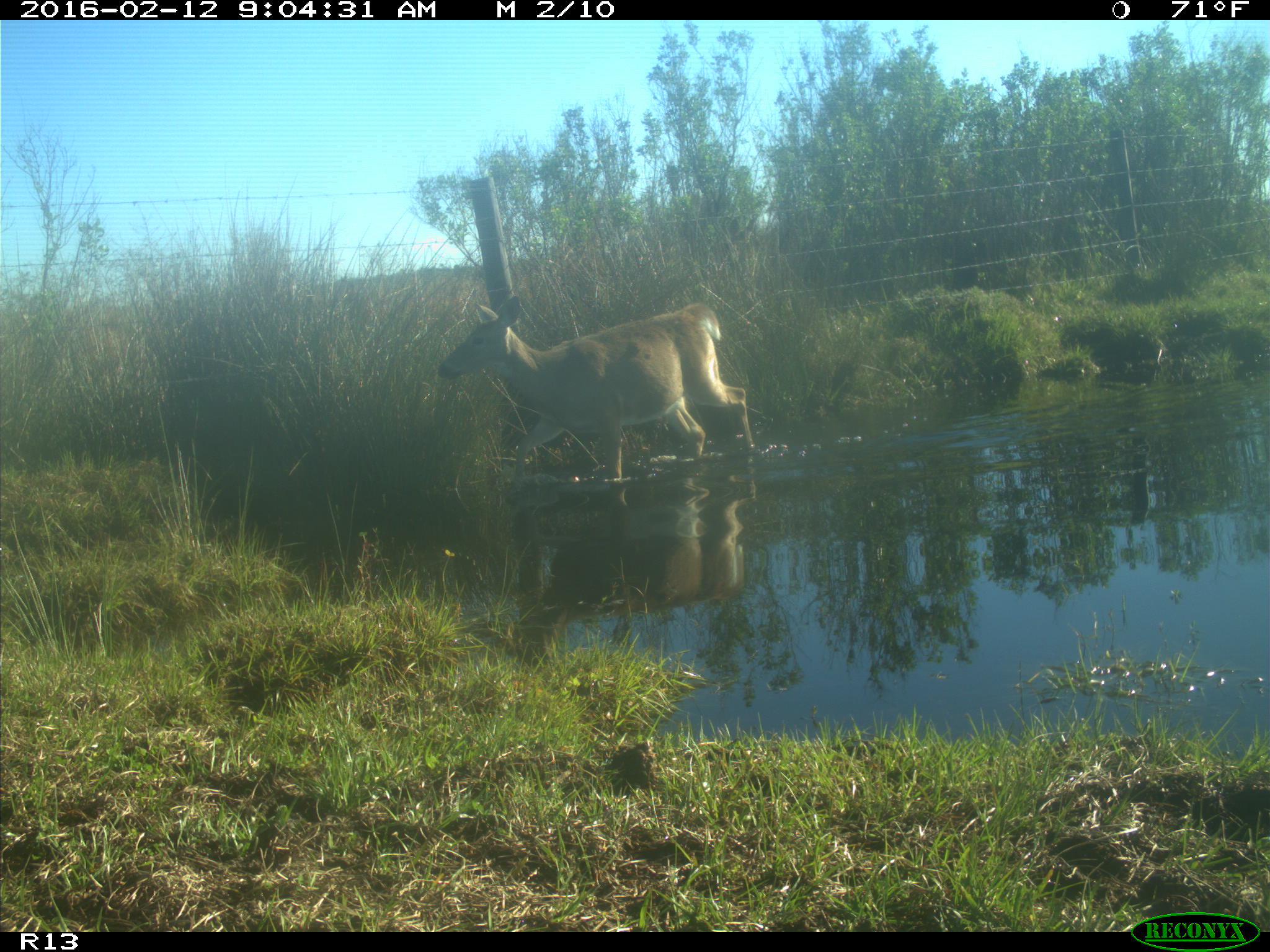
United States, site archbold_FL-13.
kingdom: Animalia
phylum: Chordata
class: Mammalia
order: Artiodactyla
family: Cervidae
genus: Odocoileus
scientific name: Odocoileus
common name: deer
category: unidentified deer